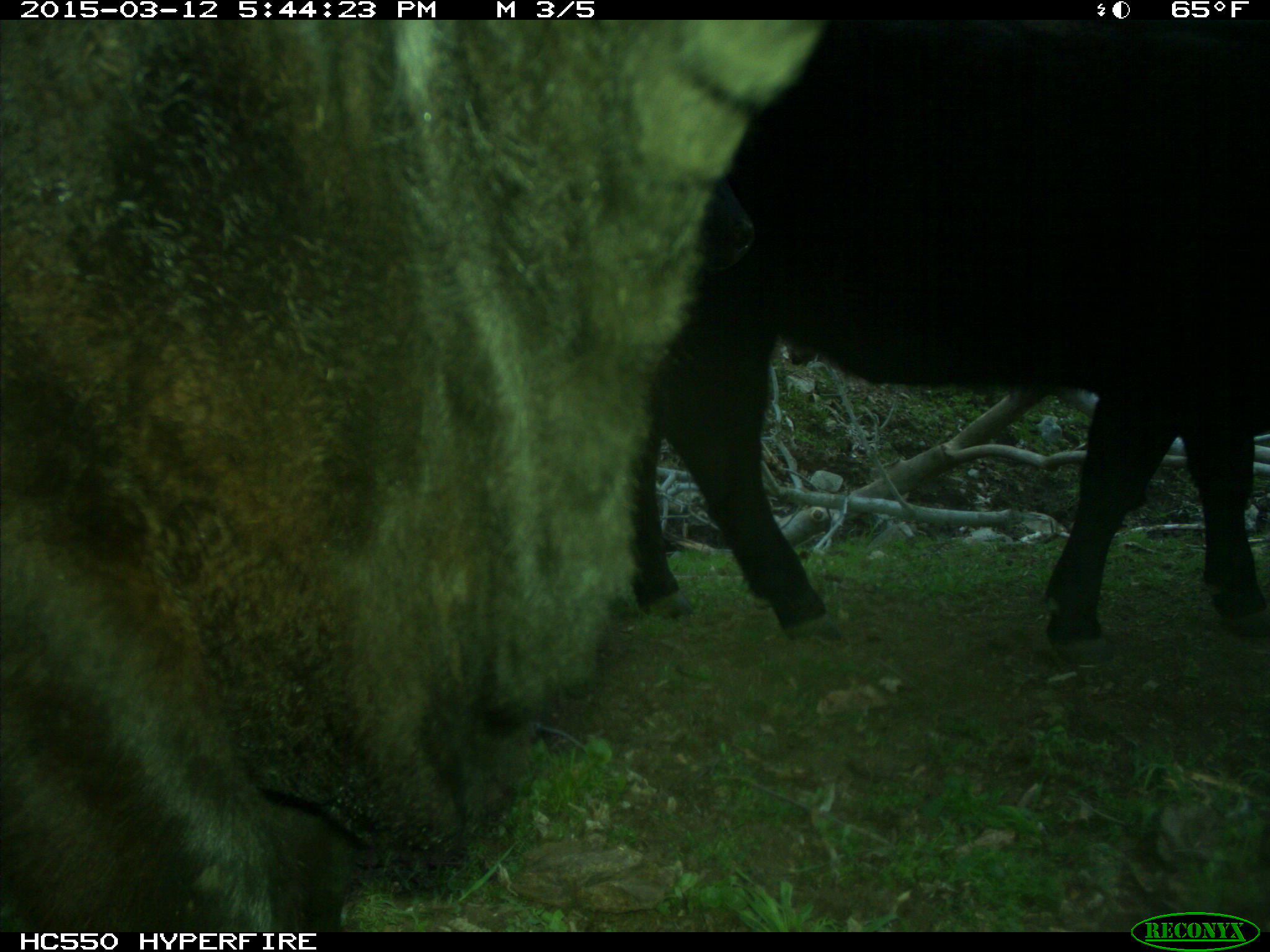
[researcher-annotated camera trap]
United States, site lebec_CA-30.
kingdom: Animalia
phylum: Chordata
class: Mammalia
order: Artiodactyla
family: Bovidae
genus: Bos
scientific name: Bos taurus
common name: domestic cow